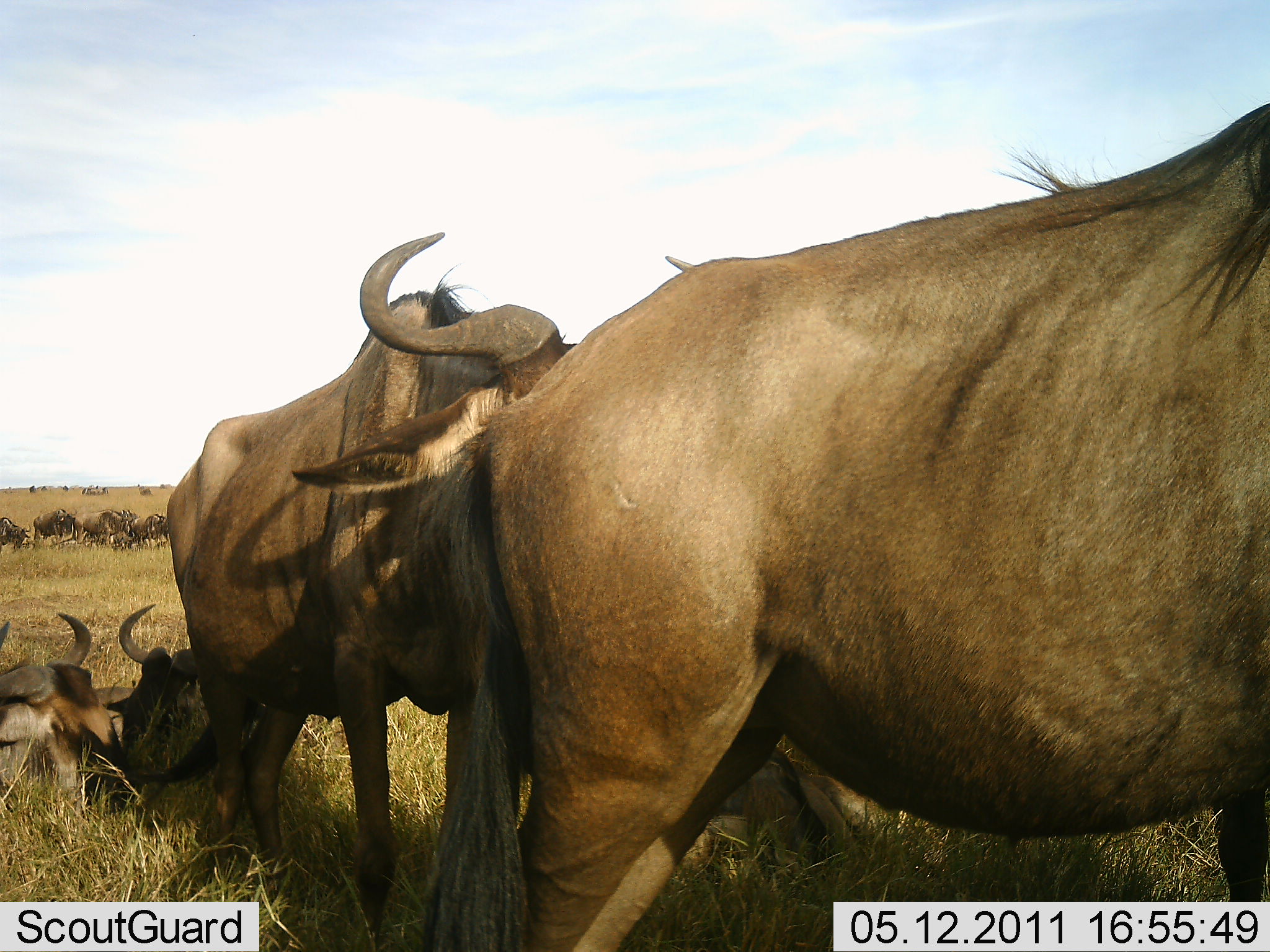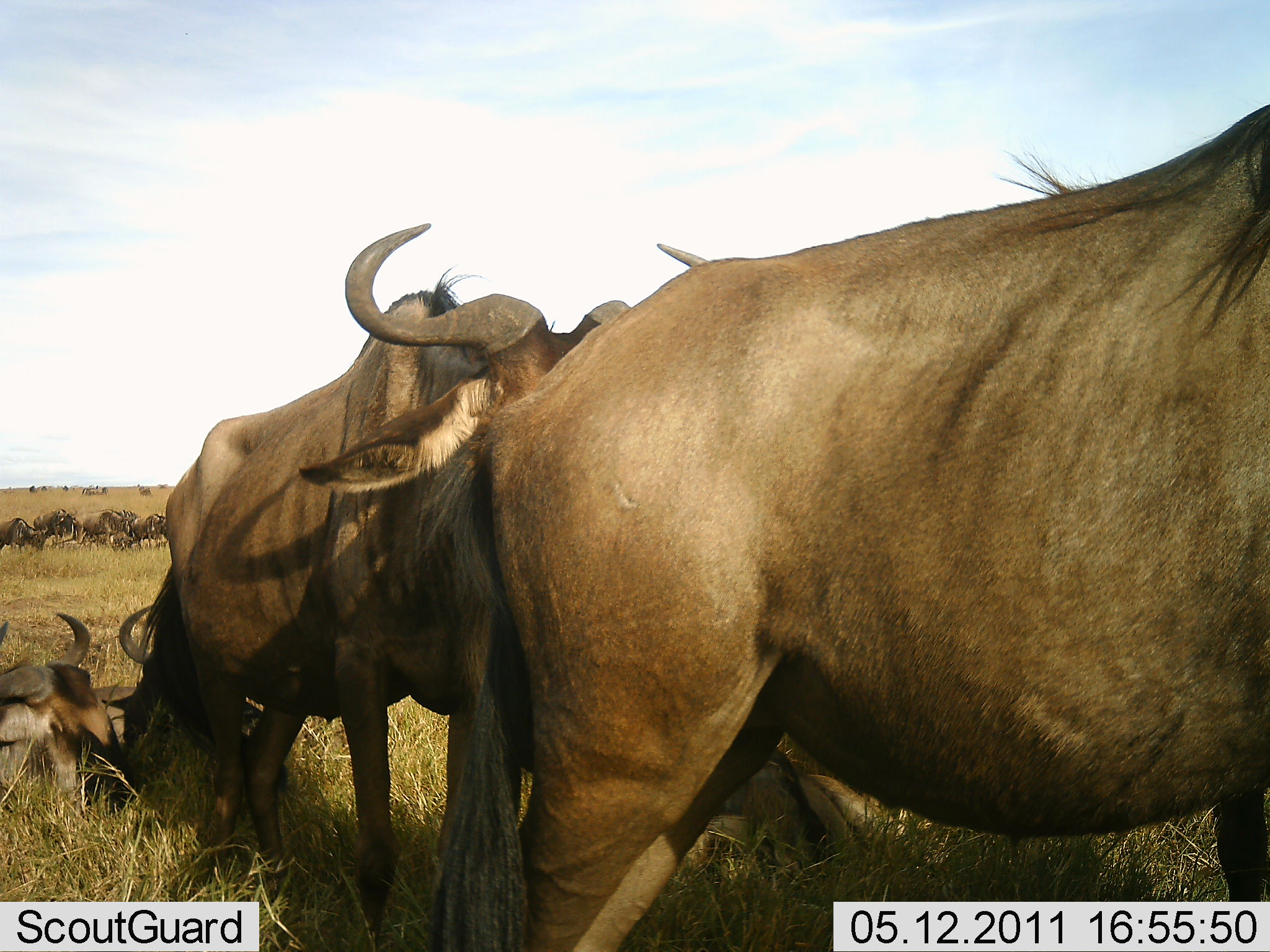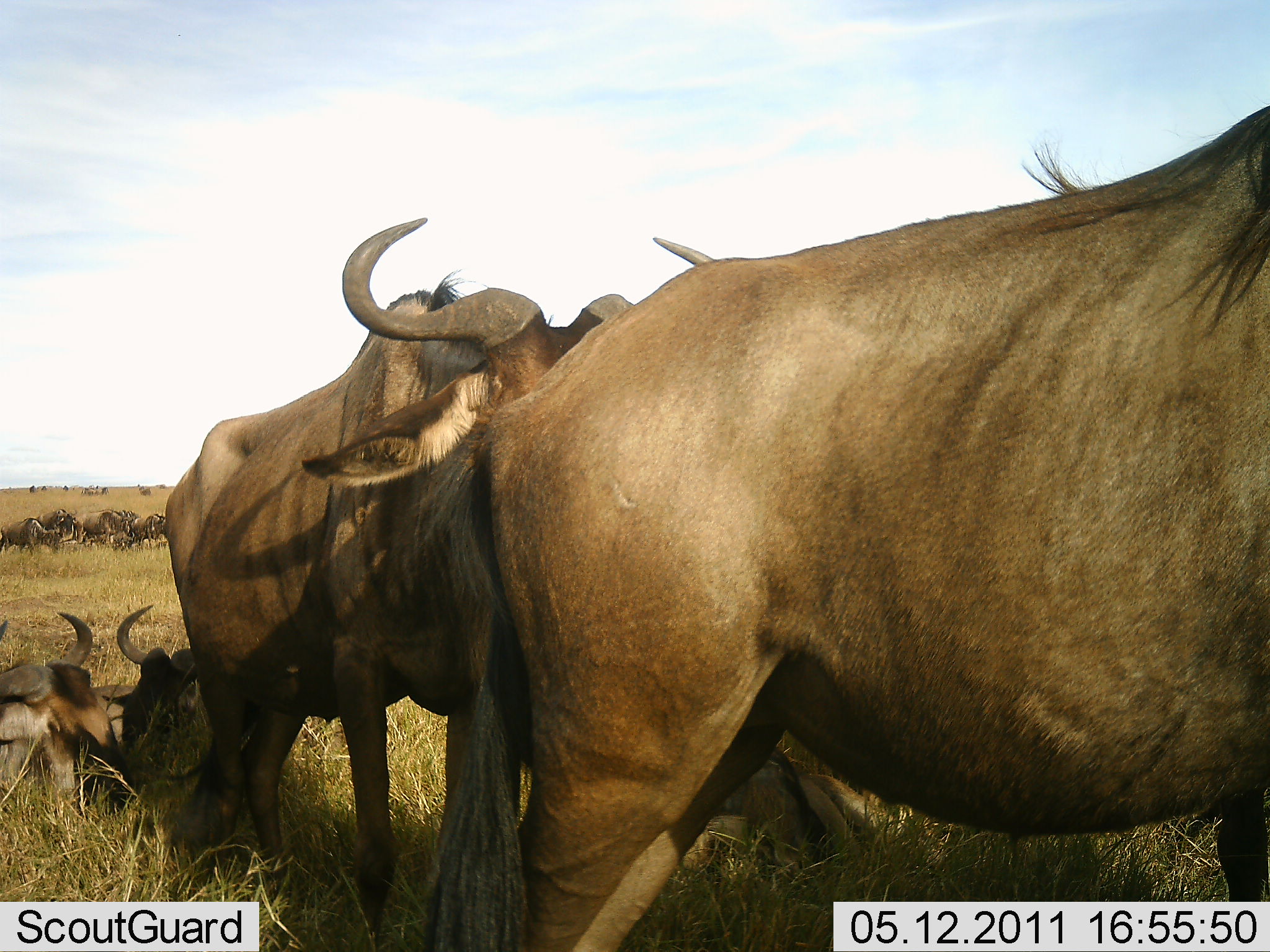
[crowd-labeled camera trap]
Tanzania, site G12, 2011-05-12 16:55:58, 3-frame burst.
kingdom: Animalia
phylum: Chordata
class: Mammalia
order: Artiodactyla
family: Bovidae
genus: Connochaetes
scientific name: Connochaetes taurinus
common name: blue wildebeest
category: wildebeest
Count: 11-50.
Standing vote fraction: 55%.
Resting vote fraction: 73%.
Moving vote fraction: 45%.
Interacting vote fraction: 18%.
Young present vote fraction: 0%.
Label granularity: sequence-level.